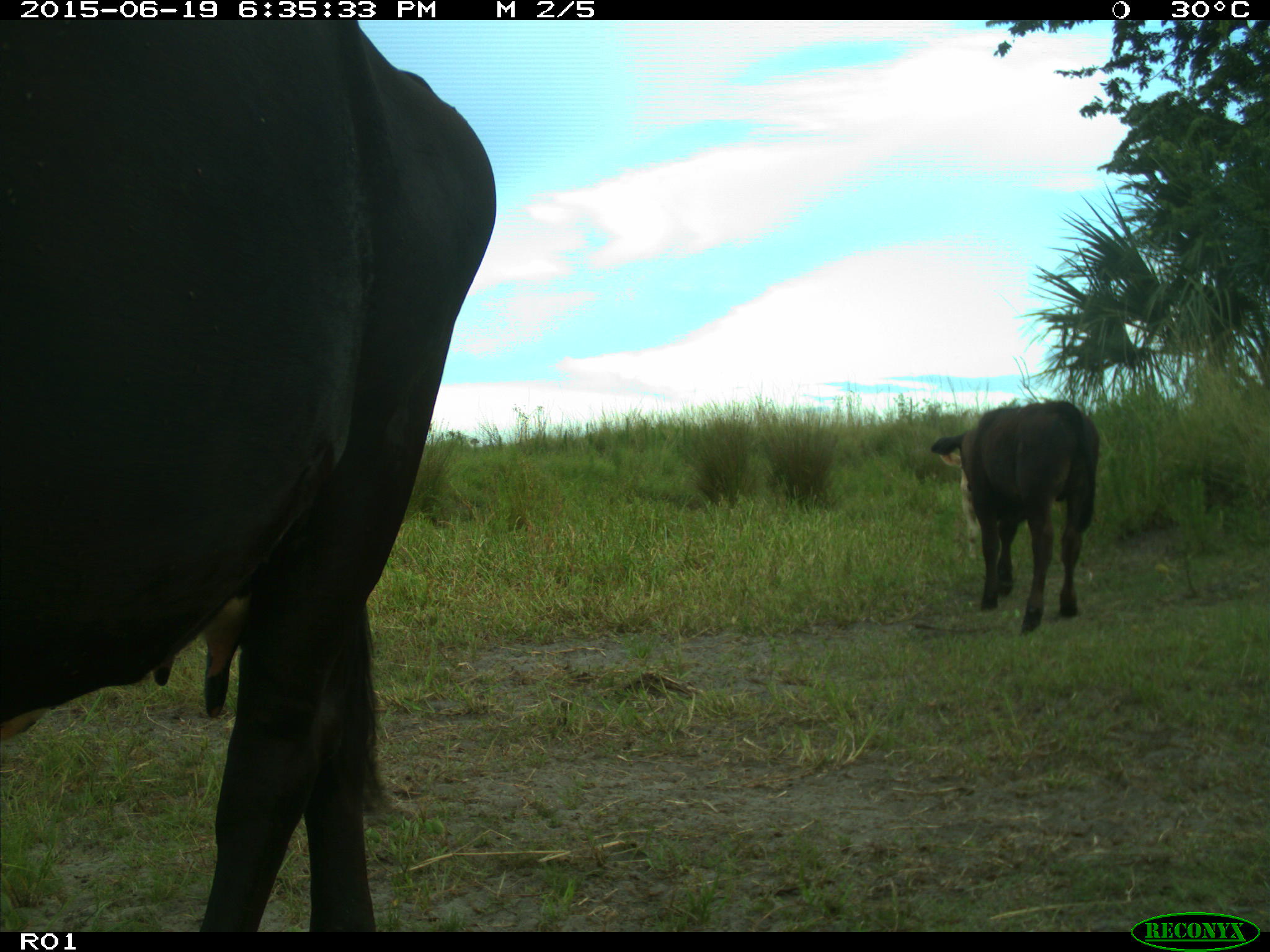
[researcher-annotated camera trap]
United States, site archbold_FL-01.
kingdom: Animalia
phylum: Chordata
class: Mammalia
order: Artiodactyla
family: Bovidae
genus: Bos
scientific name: Bos taurus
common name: domestic cow